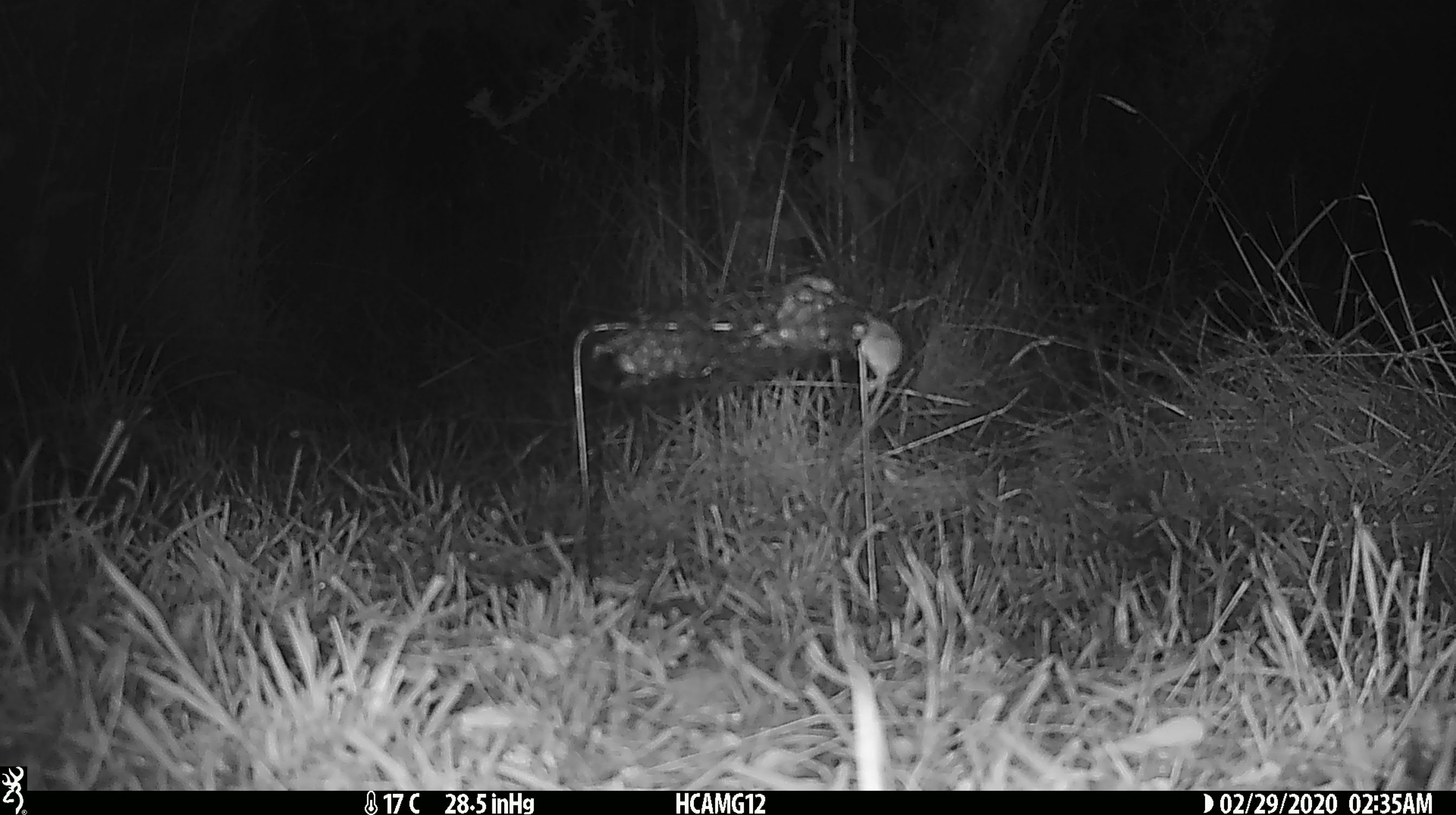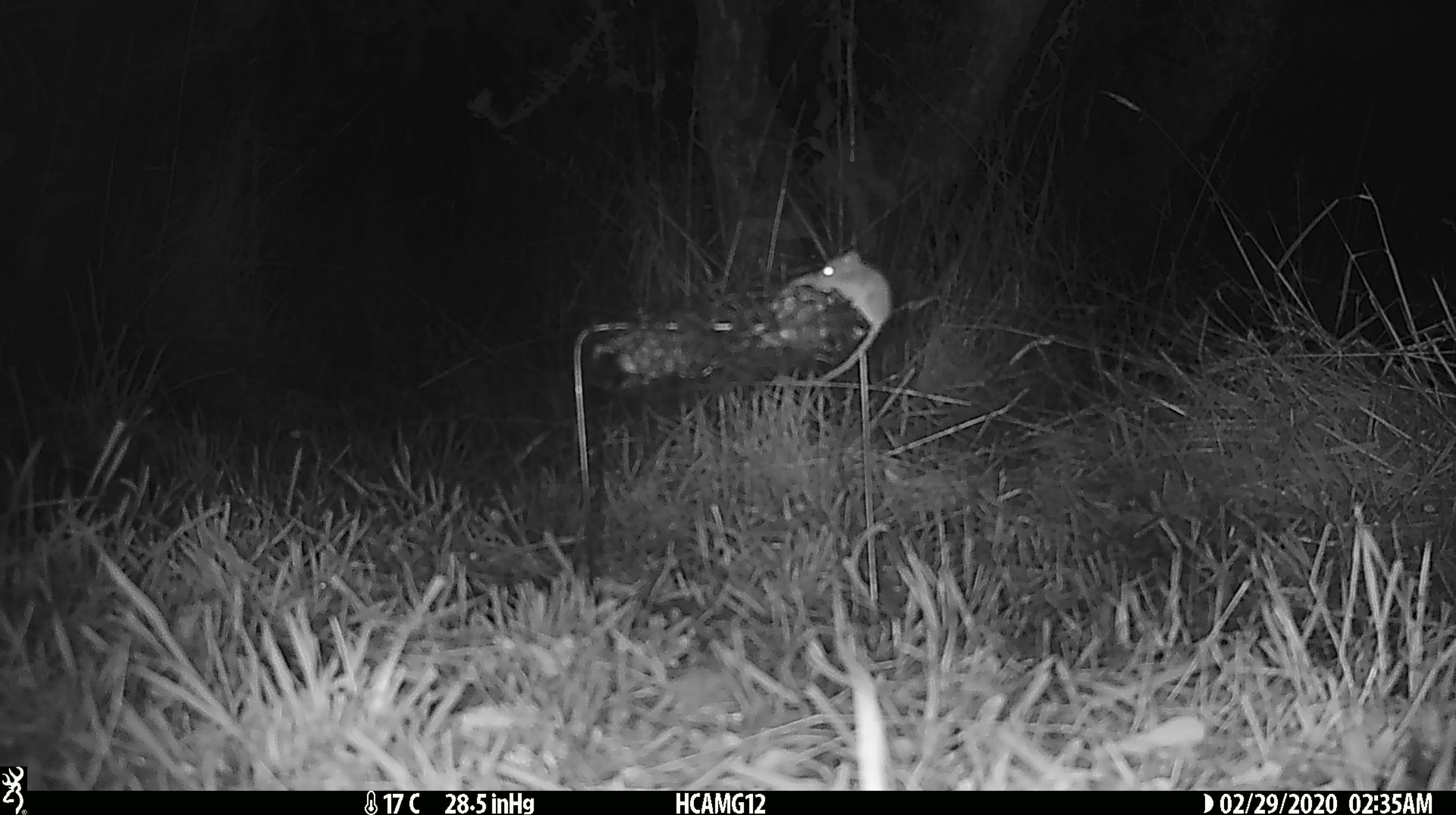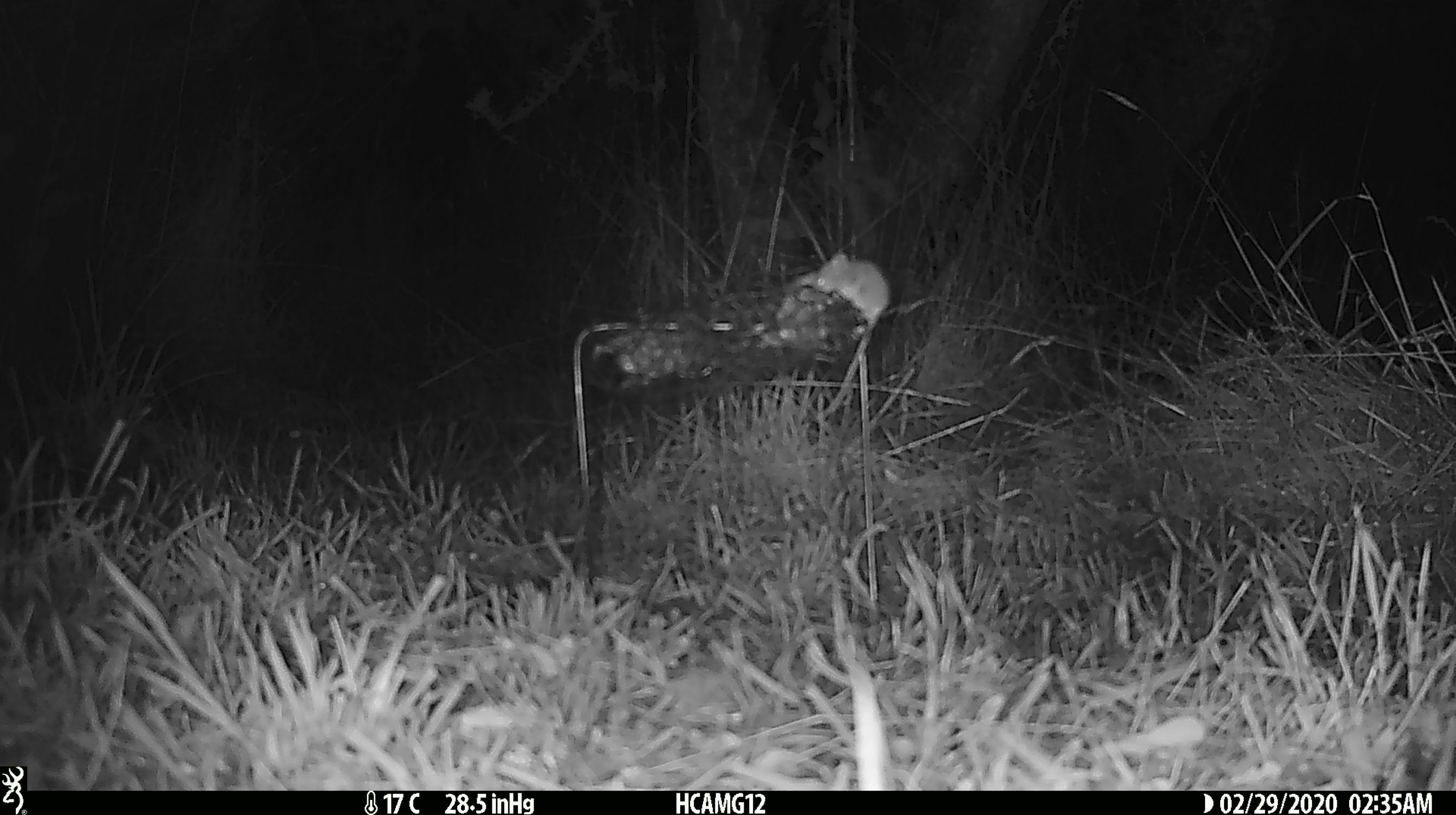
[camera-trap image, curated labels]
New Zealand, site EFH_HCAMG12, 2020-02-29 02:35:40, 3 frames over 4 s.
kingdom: Animalia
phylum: Chordata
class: Mammalia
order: Rodentia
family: Muridae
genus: Mus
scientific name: Mus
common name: mouse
Mouse (Mus).